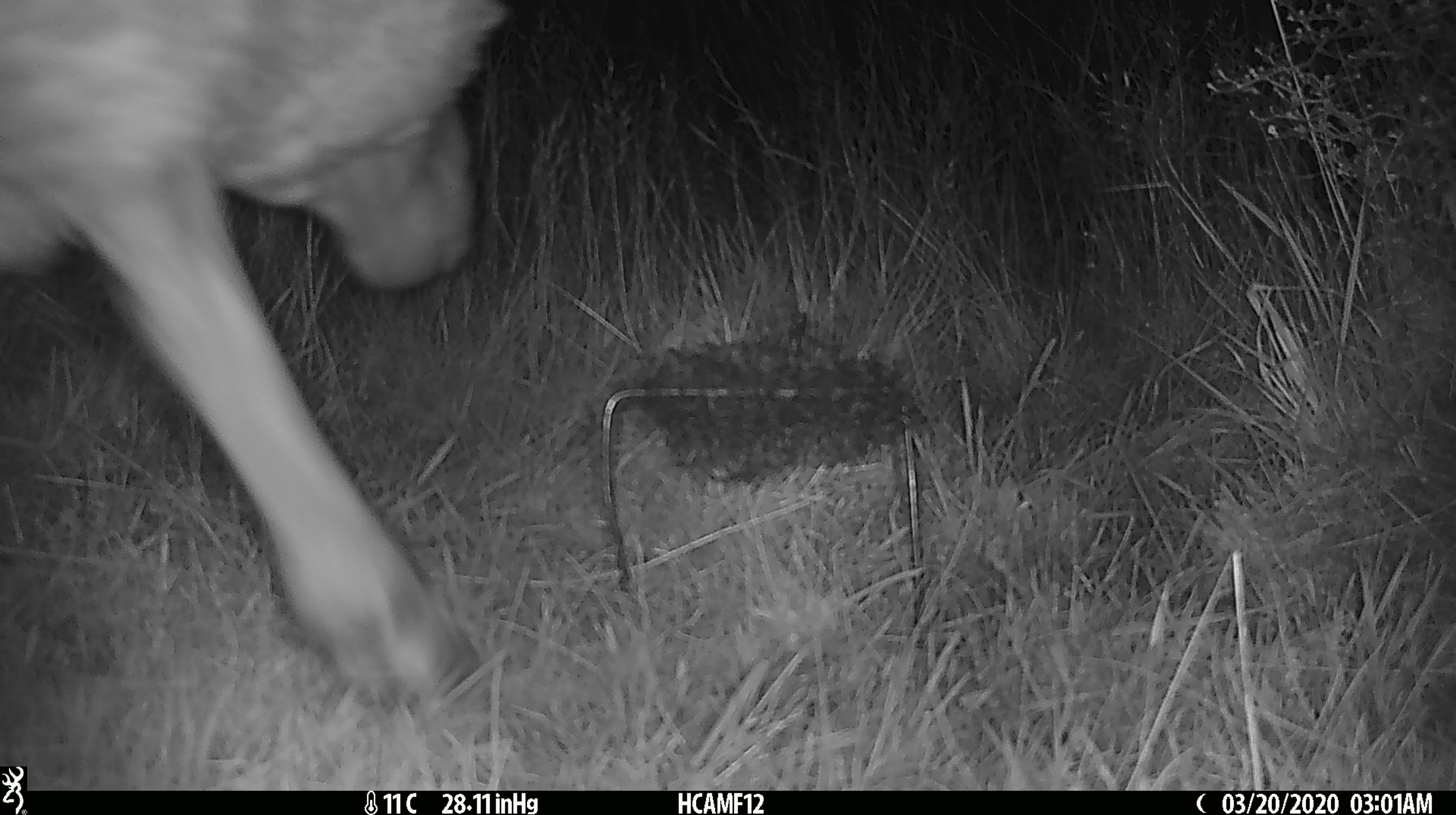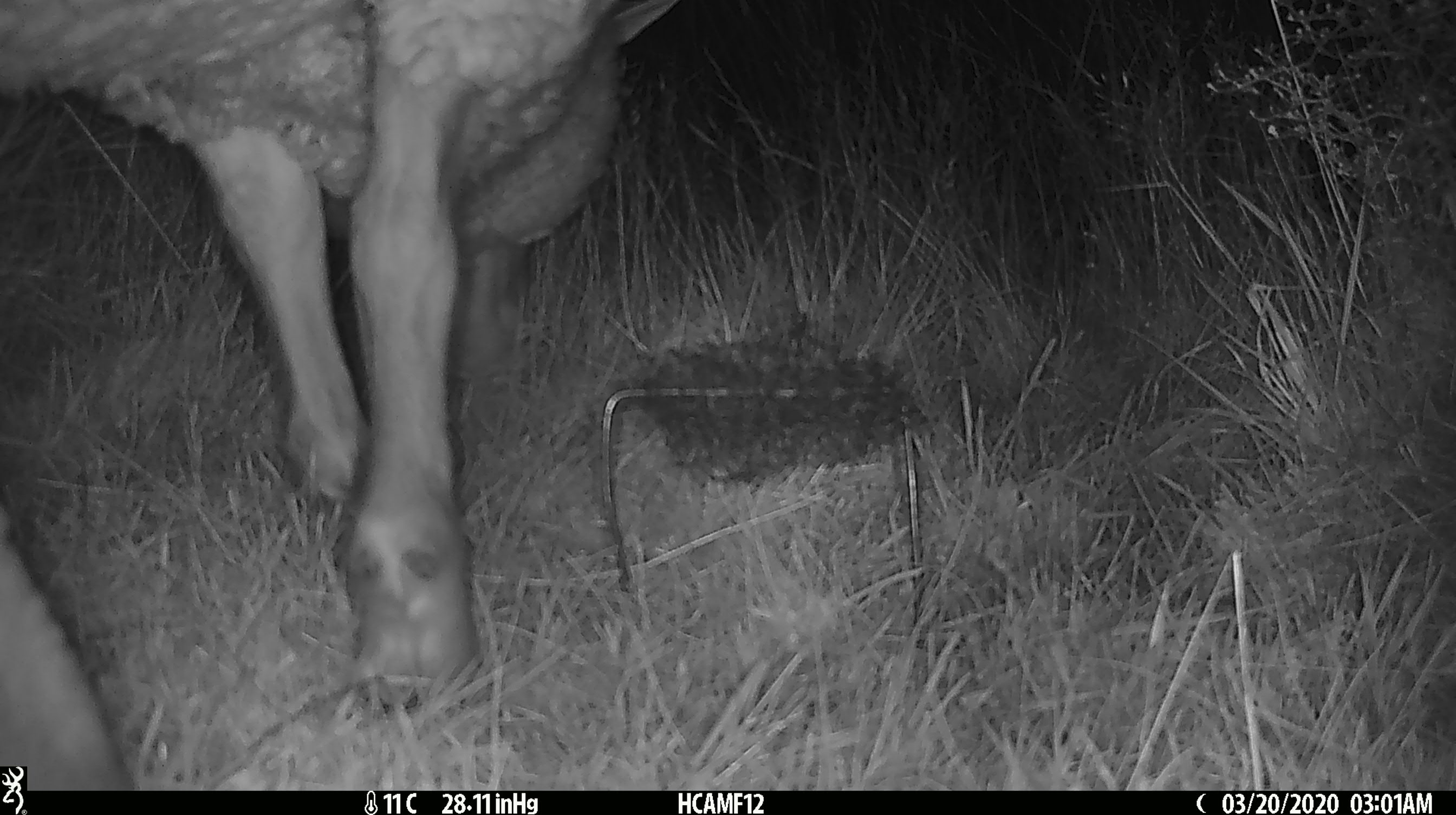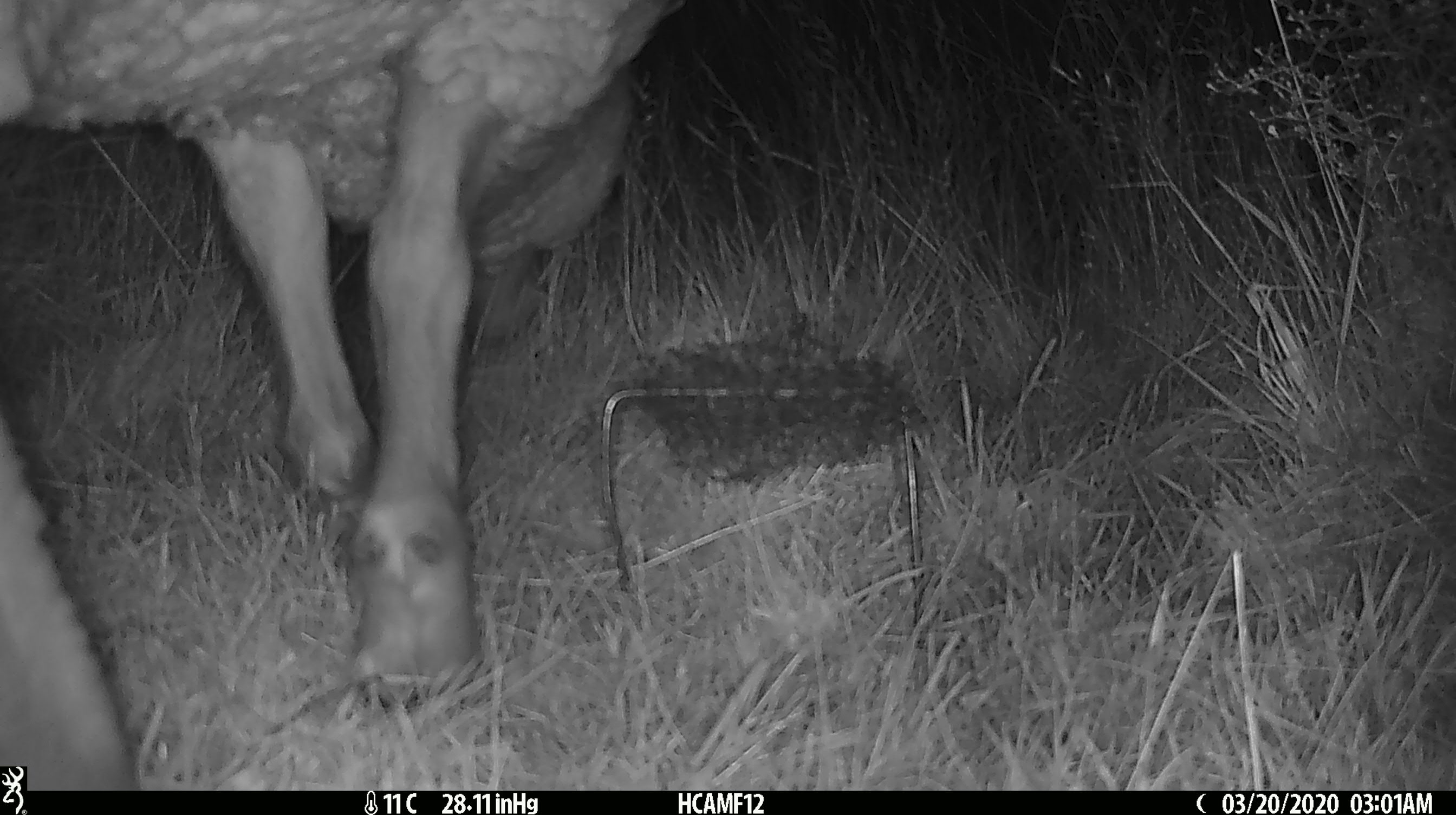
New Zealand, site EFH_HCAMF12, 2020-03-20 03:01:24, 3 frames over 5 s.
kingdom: Animalia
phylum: Chordata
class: Mammalia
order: Artiodactyla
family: Bovidae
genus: Ovis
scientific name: Ovis aries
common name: domestic sheep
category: sheep